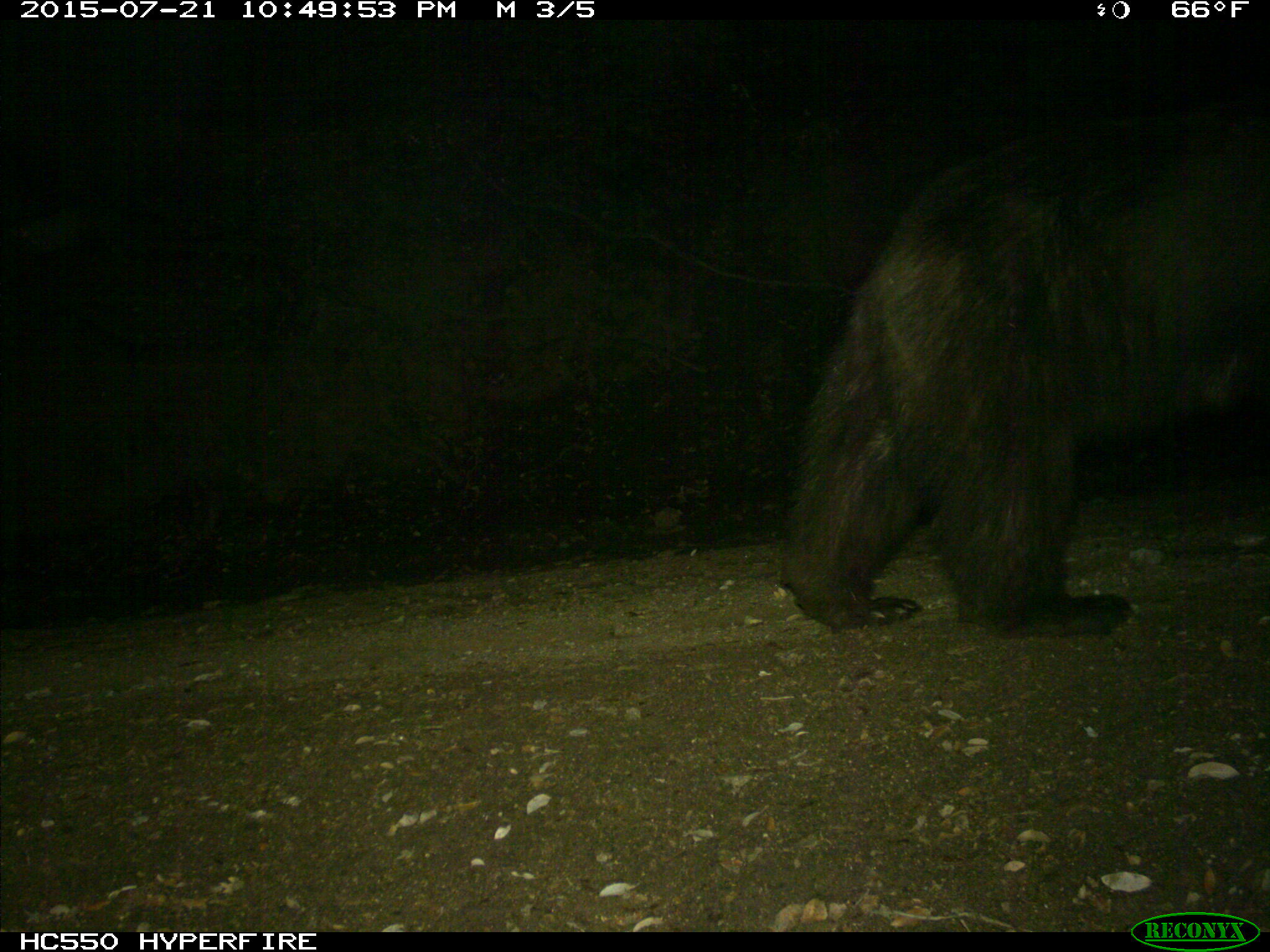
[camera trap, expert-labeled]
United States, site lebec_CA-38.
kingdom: Animalia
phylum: Chordata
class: Mammalia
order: Carnivora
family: Ursidae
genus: Ursus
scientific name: Ursus americanus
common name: american black bear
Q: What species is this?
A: Ursus americanus (american black bear).